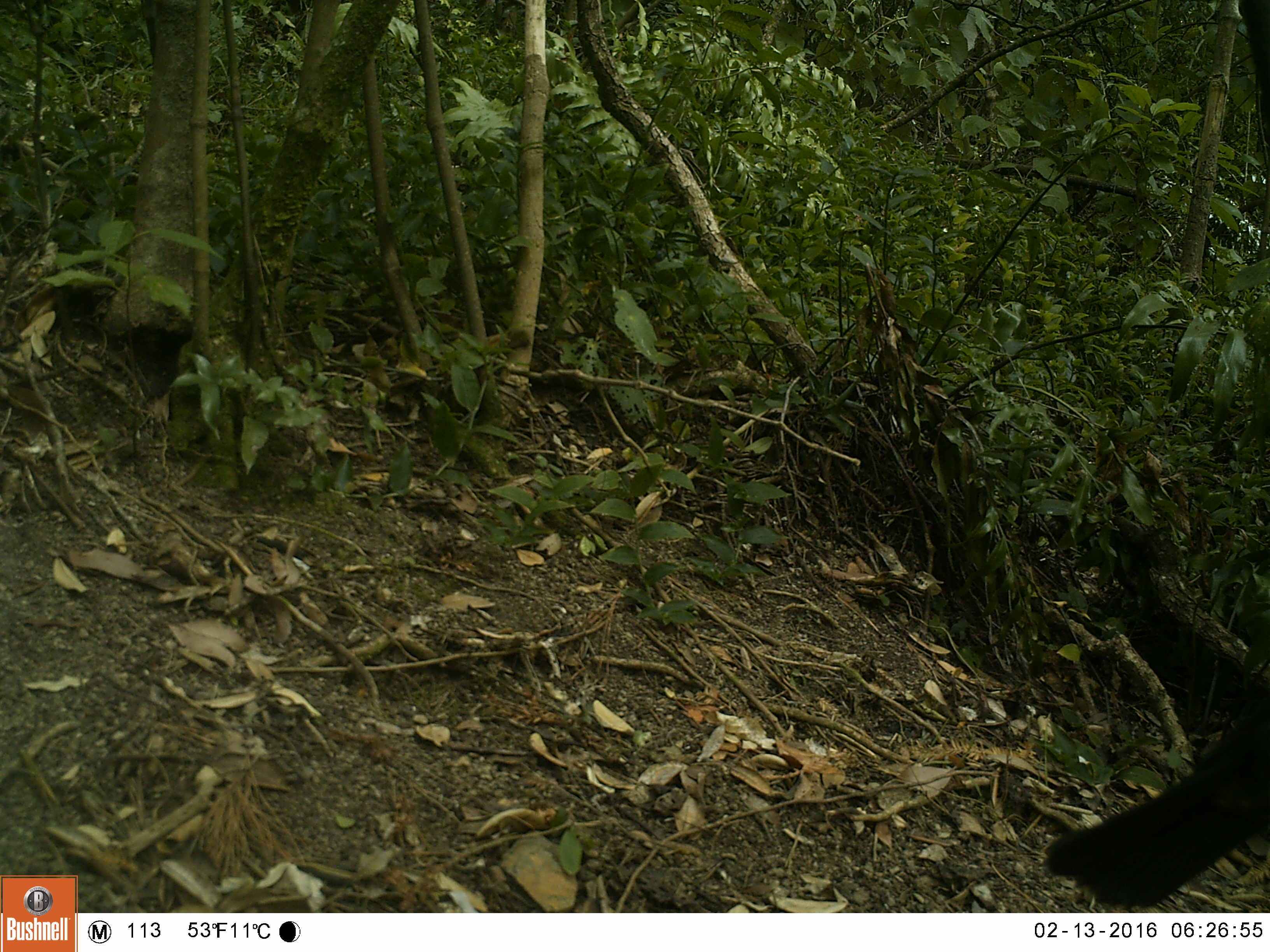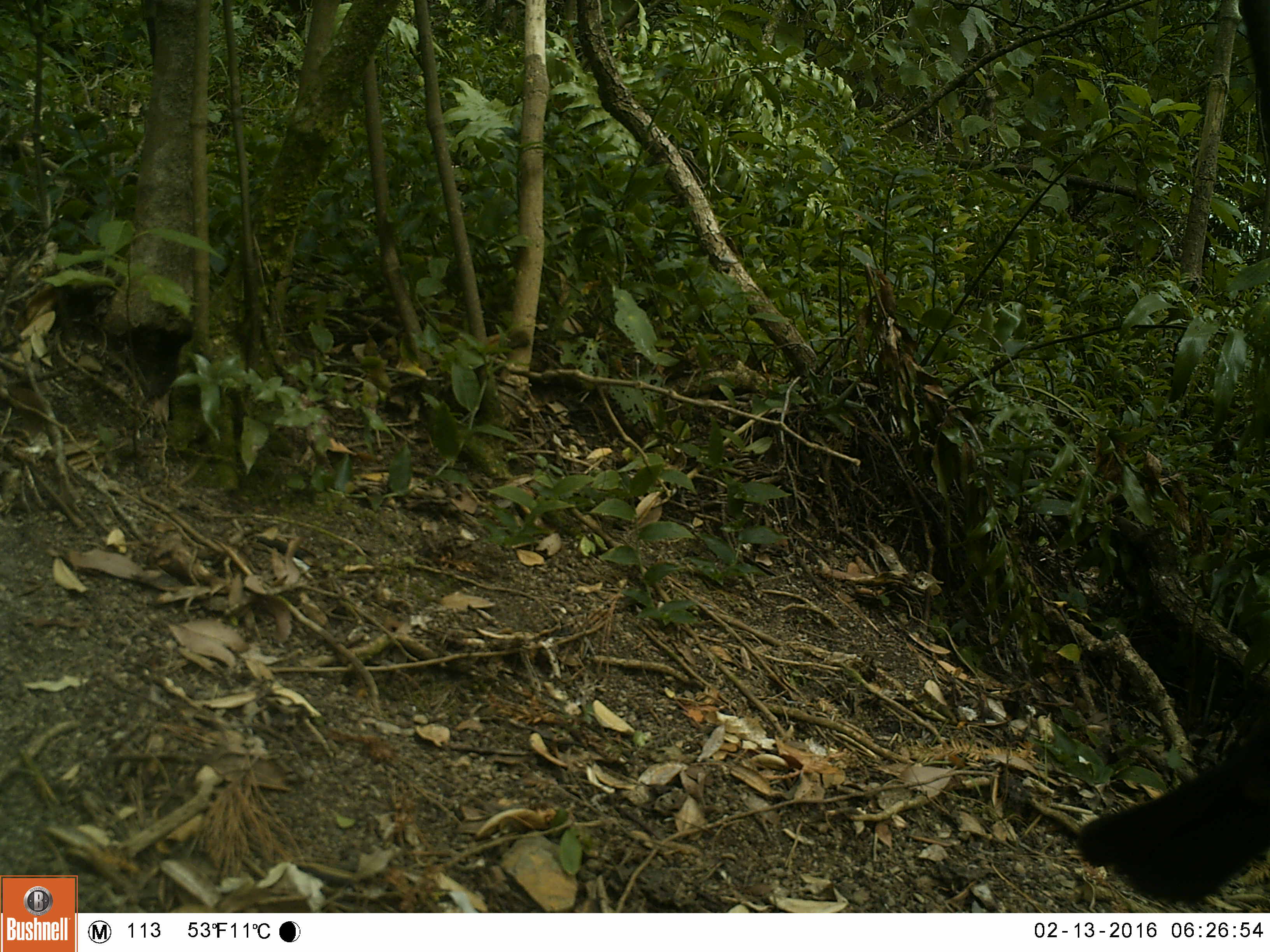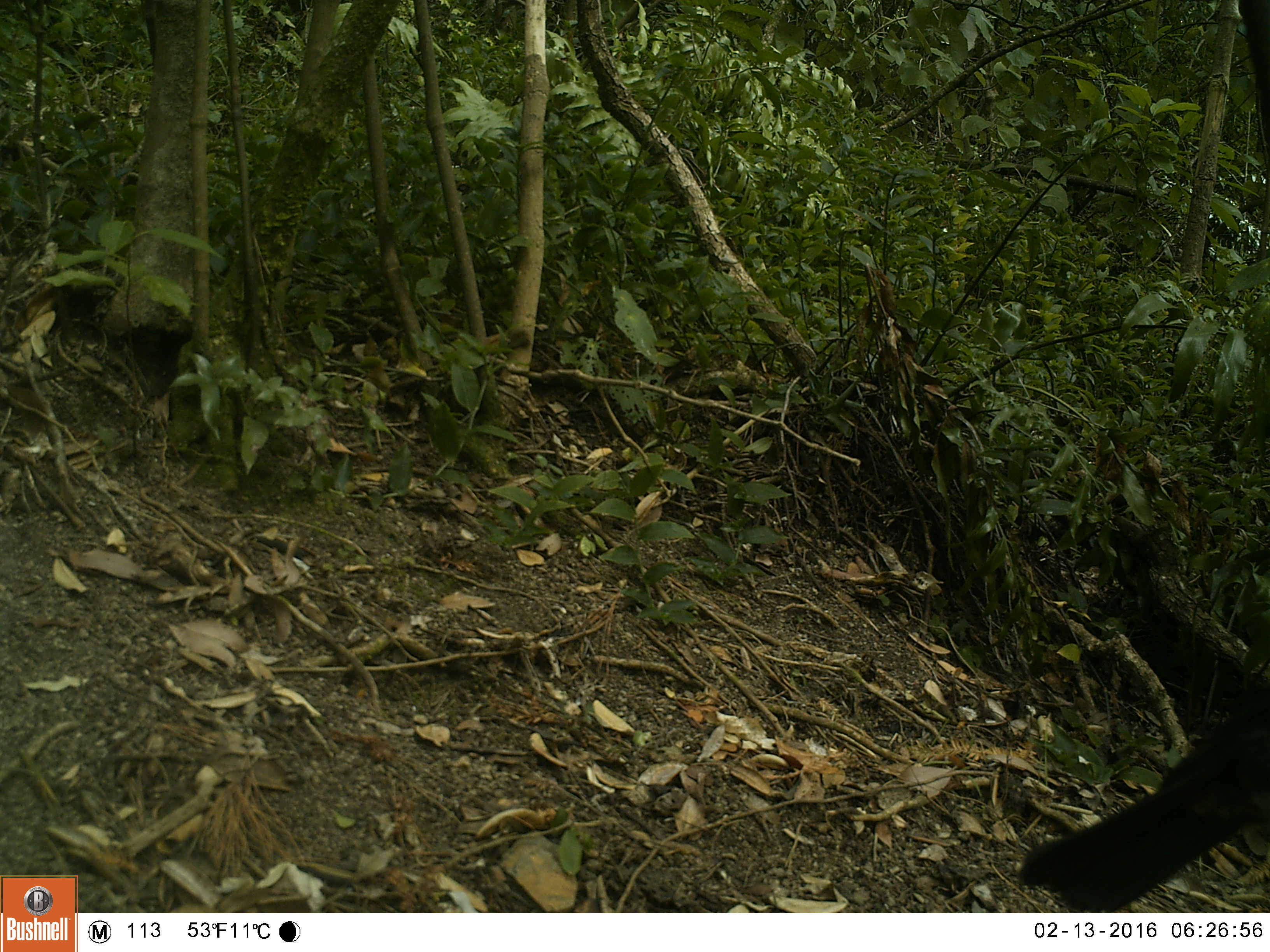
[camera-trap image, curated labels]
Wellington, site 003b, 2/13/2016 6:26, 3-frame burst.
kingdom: Animalia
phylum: Chordata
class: Aves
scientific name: Aves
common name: bird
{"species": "bird (Aves)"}